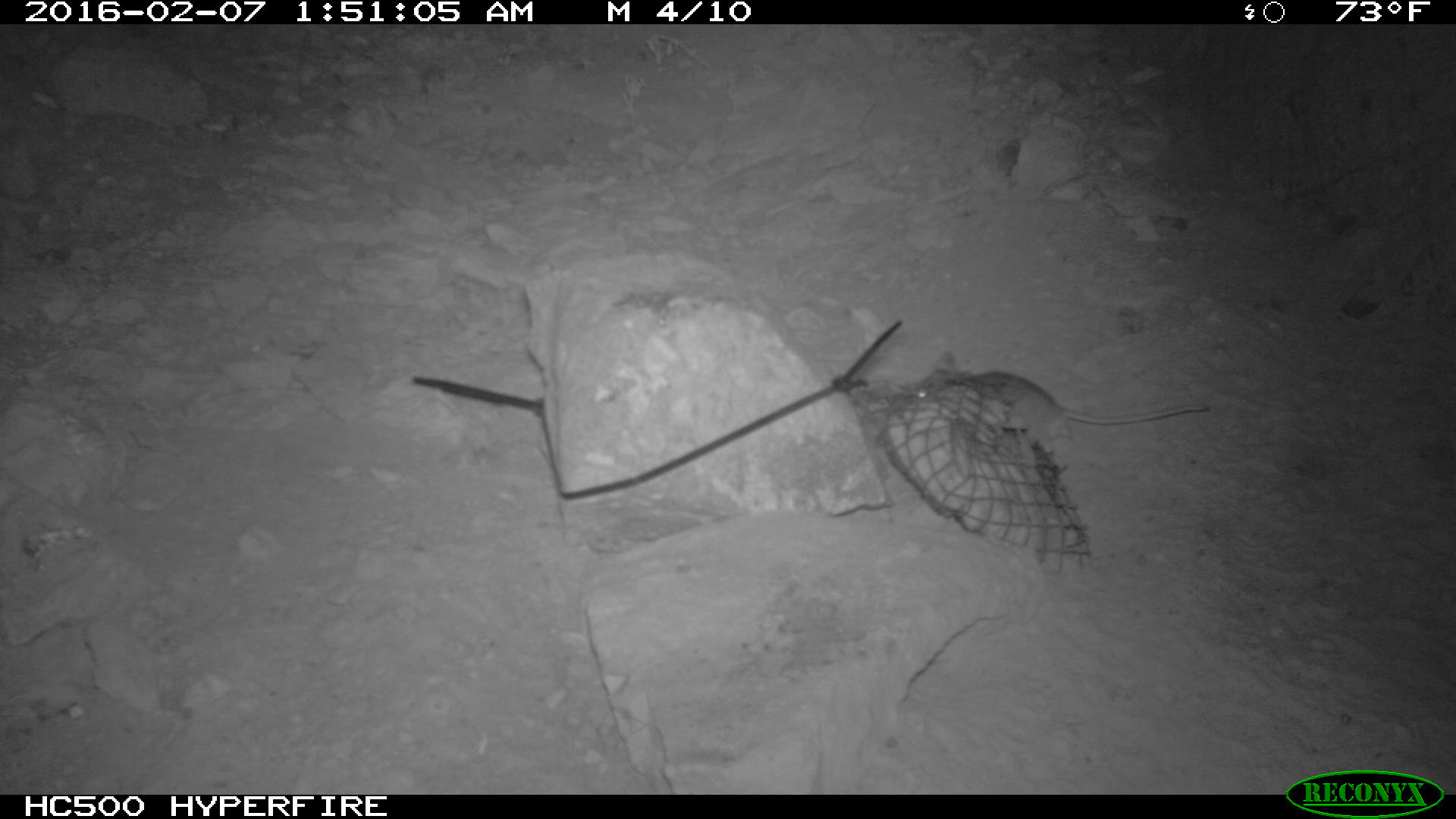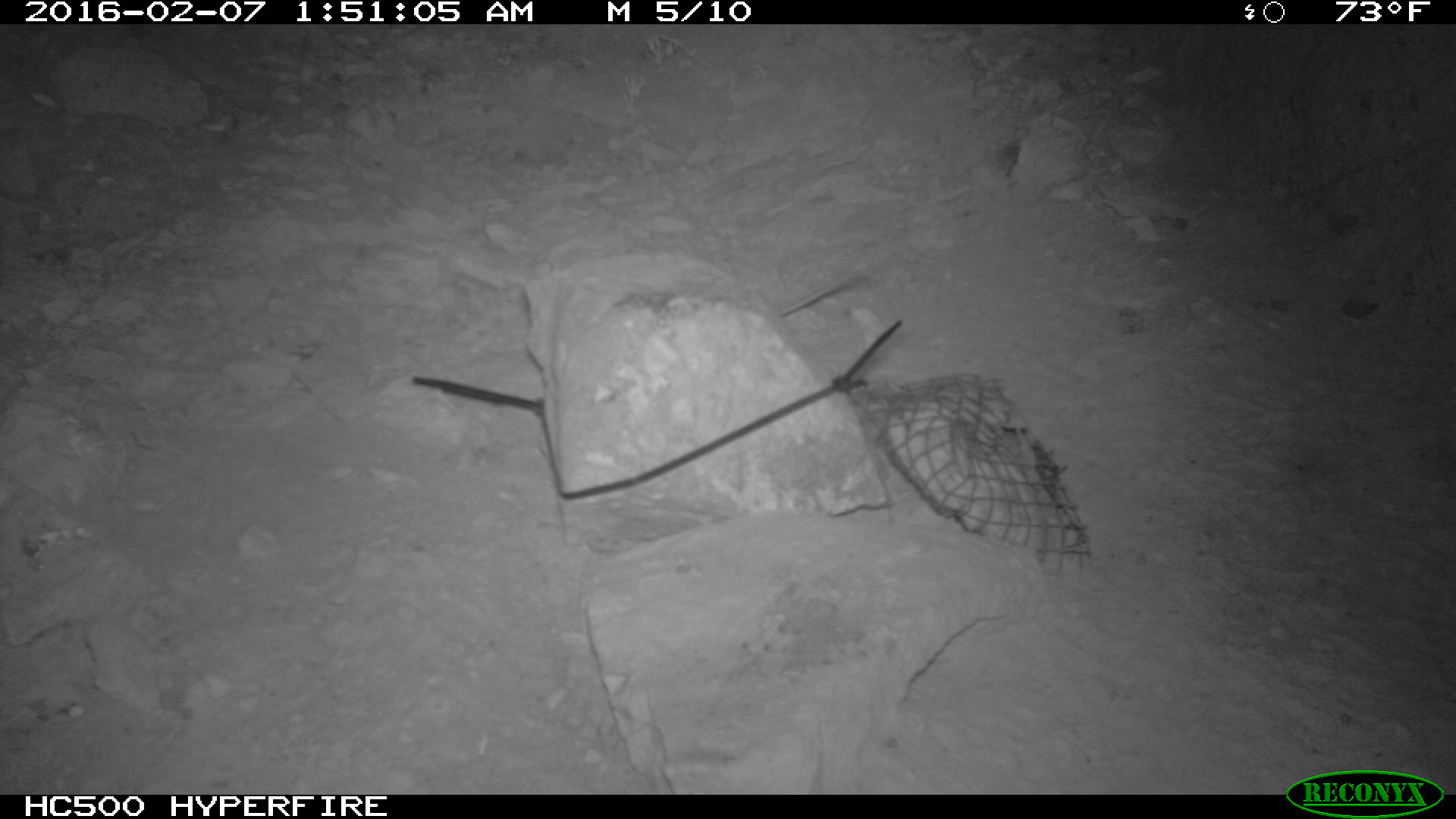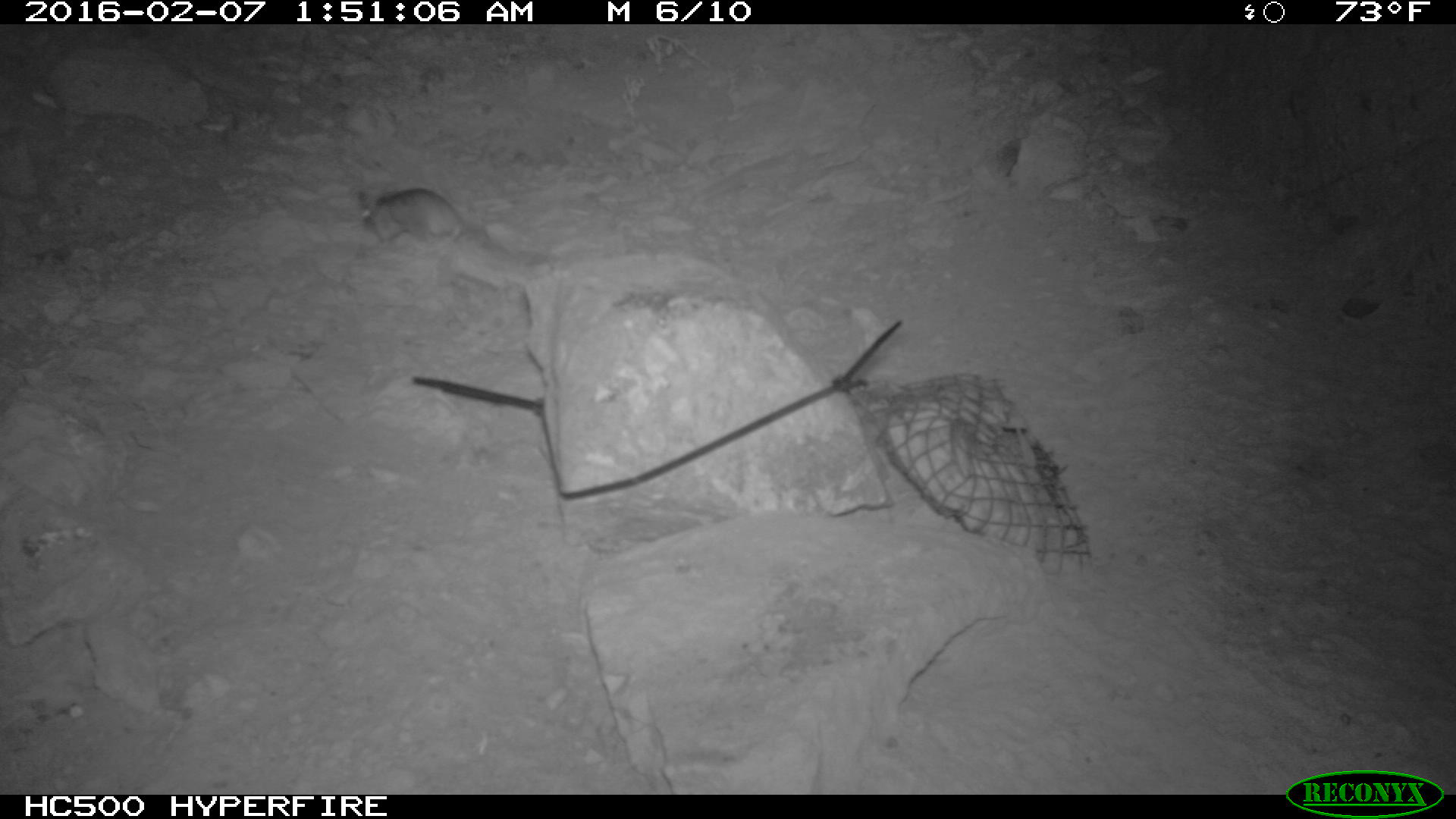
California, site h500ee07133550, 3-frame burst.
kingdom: Animalia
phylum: Chordata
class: Mammalia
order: Rodentia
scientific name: Rodentia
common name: rodent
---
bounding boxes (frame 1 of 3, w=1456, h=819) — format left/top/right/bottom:
rodent: 903/347/1209/448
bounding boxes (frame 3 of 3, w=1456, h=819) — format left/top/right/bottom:
rodent: 356/184/466/253